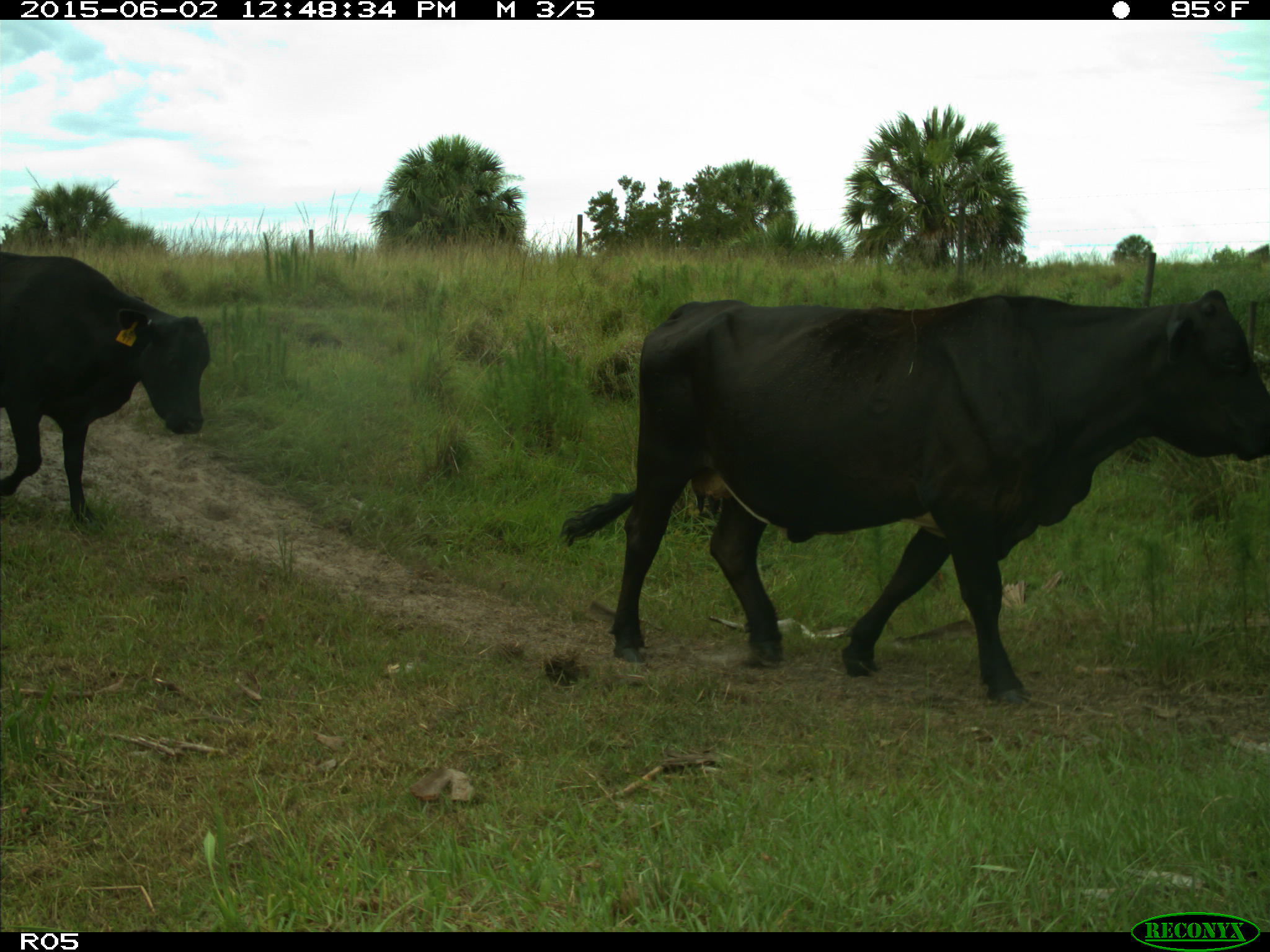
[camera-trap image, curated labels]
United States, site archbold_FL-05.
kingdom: Animalia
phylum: Chordata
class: Mammalia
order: Artiodactyla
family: Bovidae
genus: Bos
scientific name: Bos taurus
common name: domestic cow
Bos taurus (domestic cow).